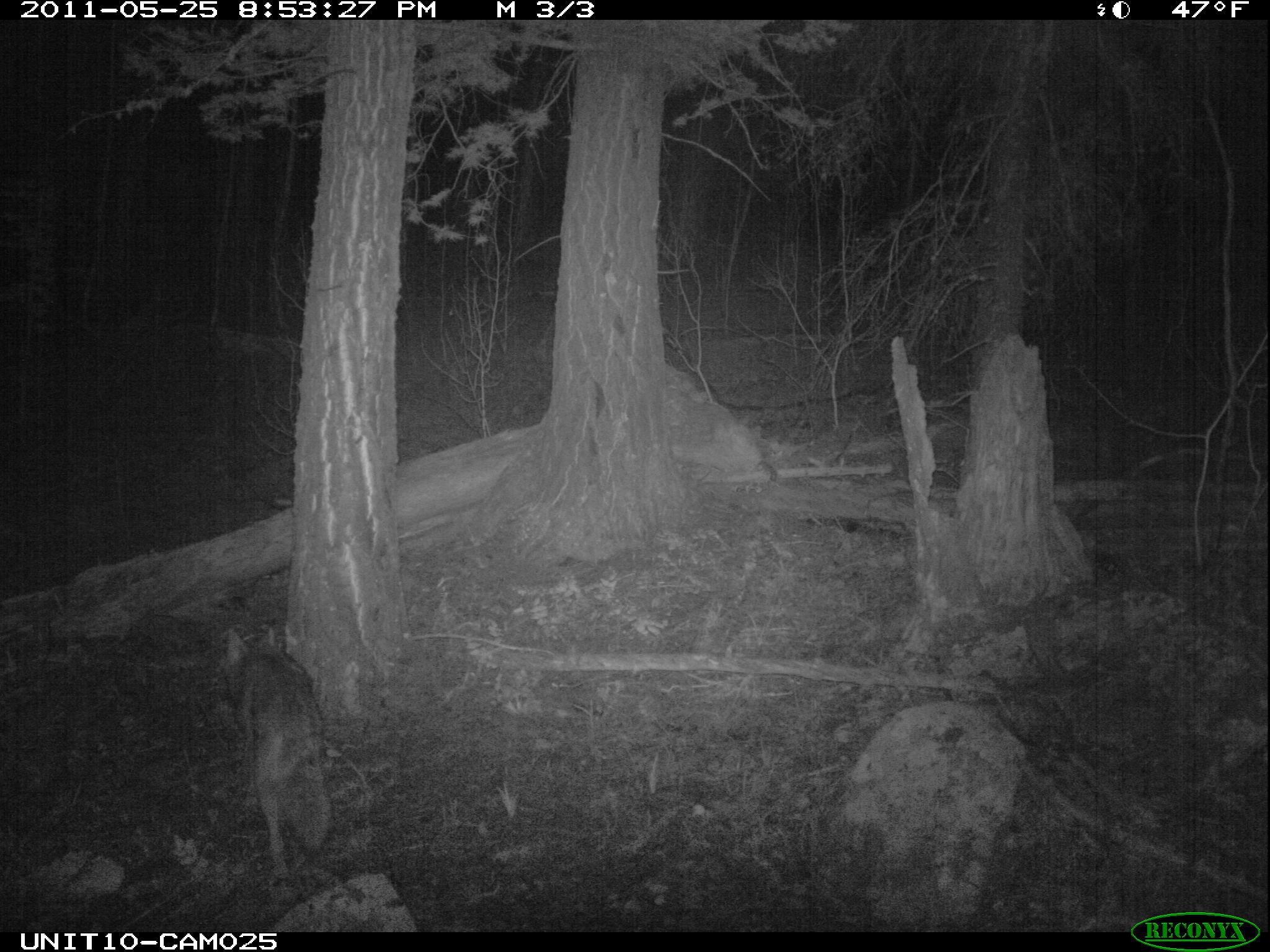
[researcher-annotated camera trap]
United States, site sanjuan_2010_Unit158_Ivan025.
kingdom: Animalia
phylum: Chordata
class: Mammalia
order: Carnivora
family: Canidae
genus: Canis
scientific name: Canis latrans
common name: coyote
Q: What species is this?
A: Canis latrans (coyote).